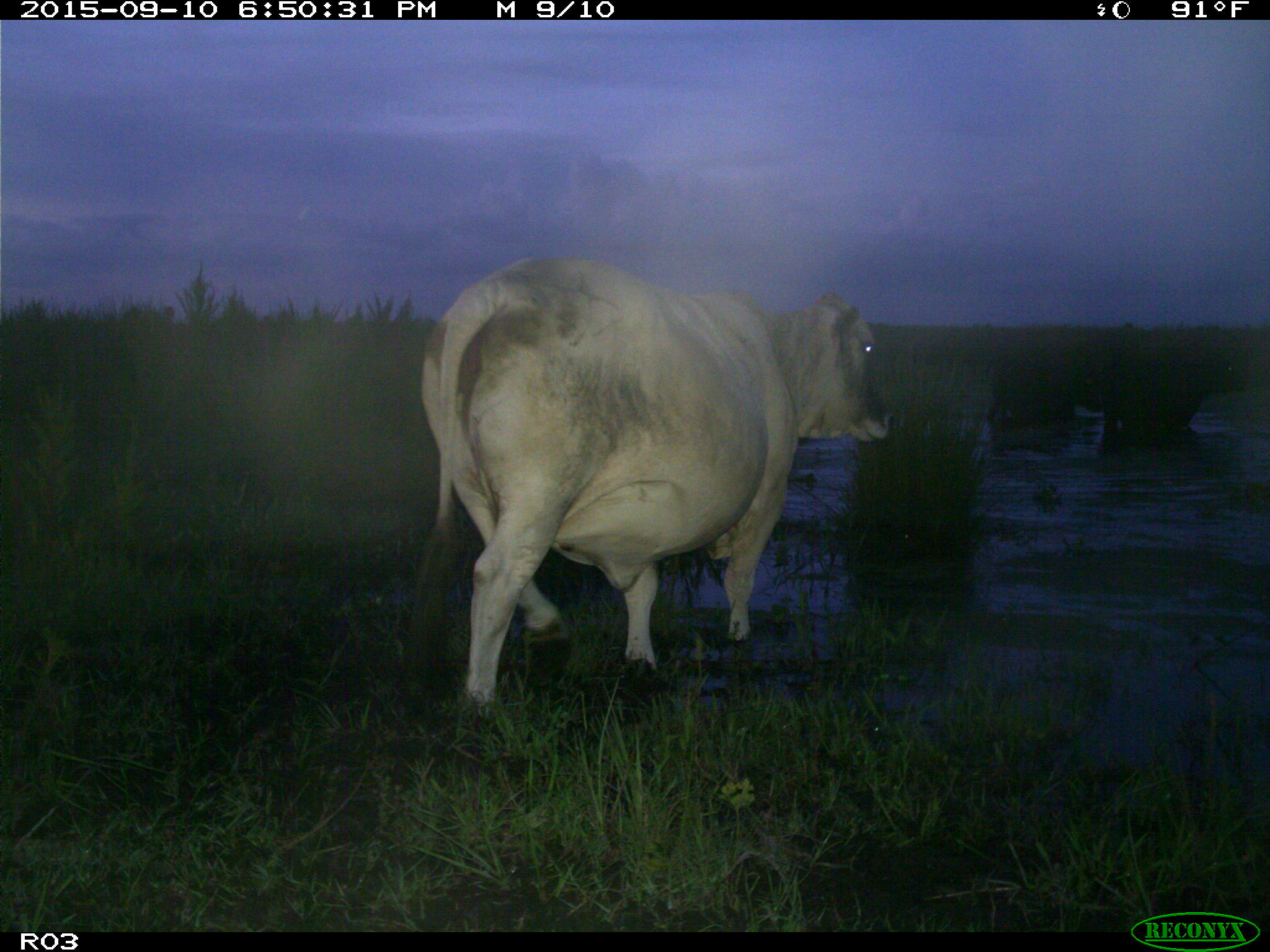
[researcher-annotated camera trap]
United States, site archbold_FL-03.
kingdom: Animalia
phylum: Chordata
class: Mammalia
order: Artiodactyla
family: Bovidae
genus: Bos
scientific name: Bos taurus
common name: domestic cow